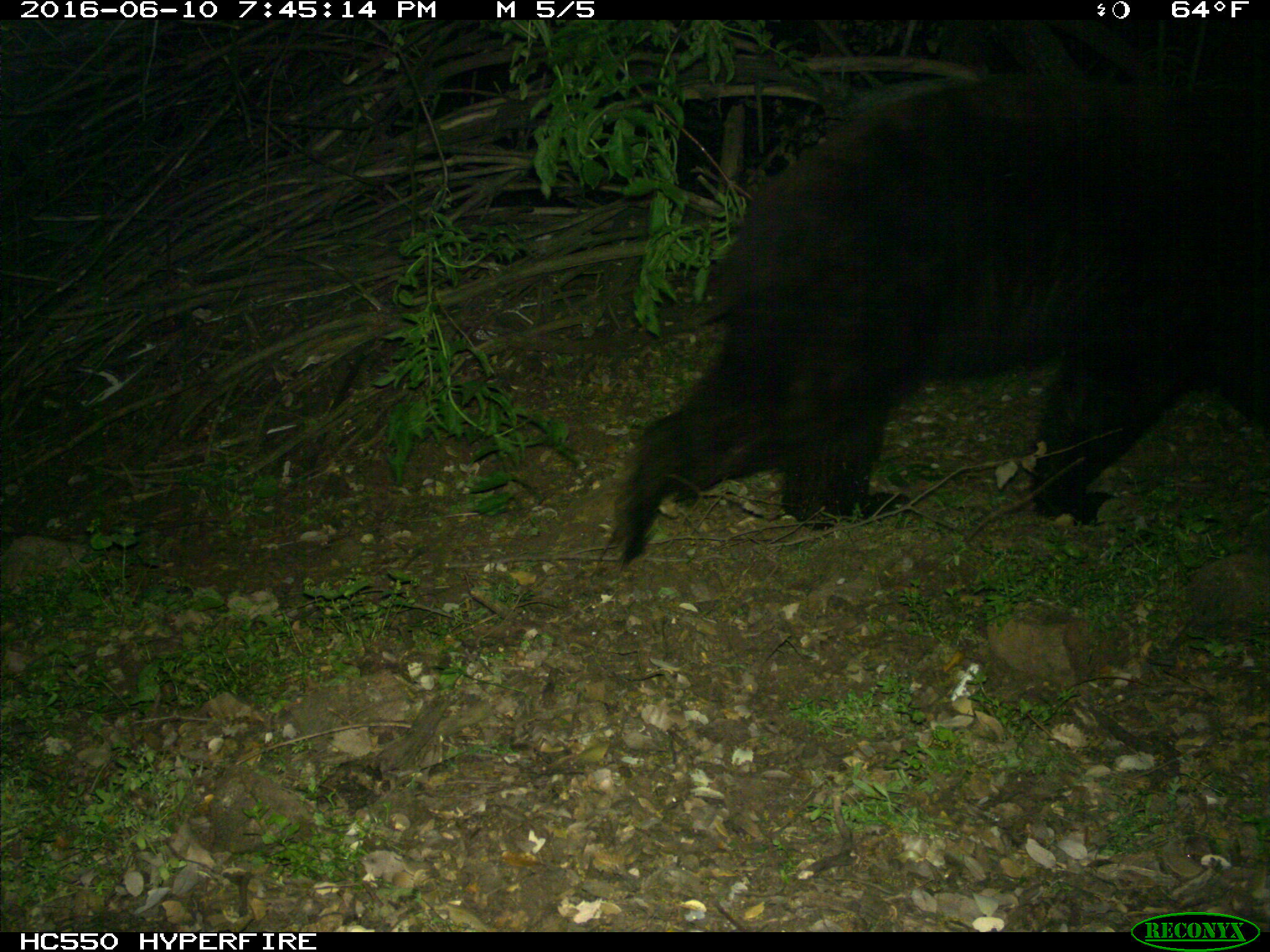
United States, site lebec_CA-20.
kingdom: Animalia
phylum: Chordata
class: Mammalia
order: Carnivora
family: Ursidae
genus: Ursus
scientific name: Ursus americanus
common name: american black bear